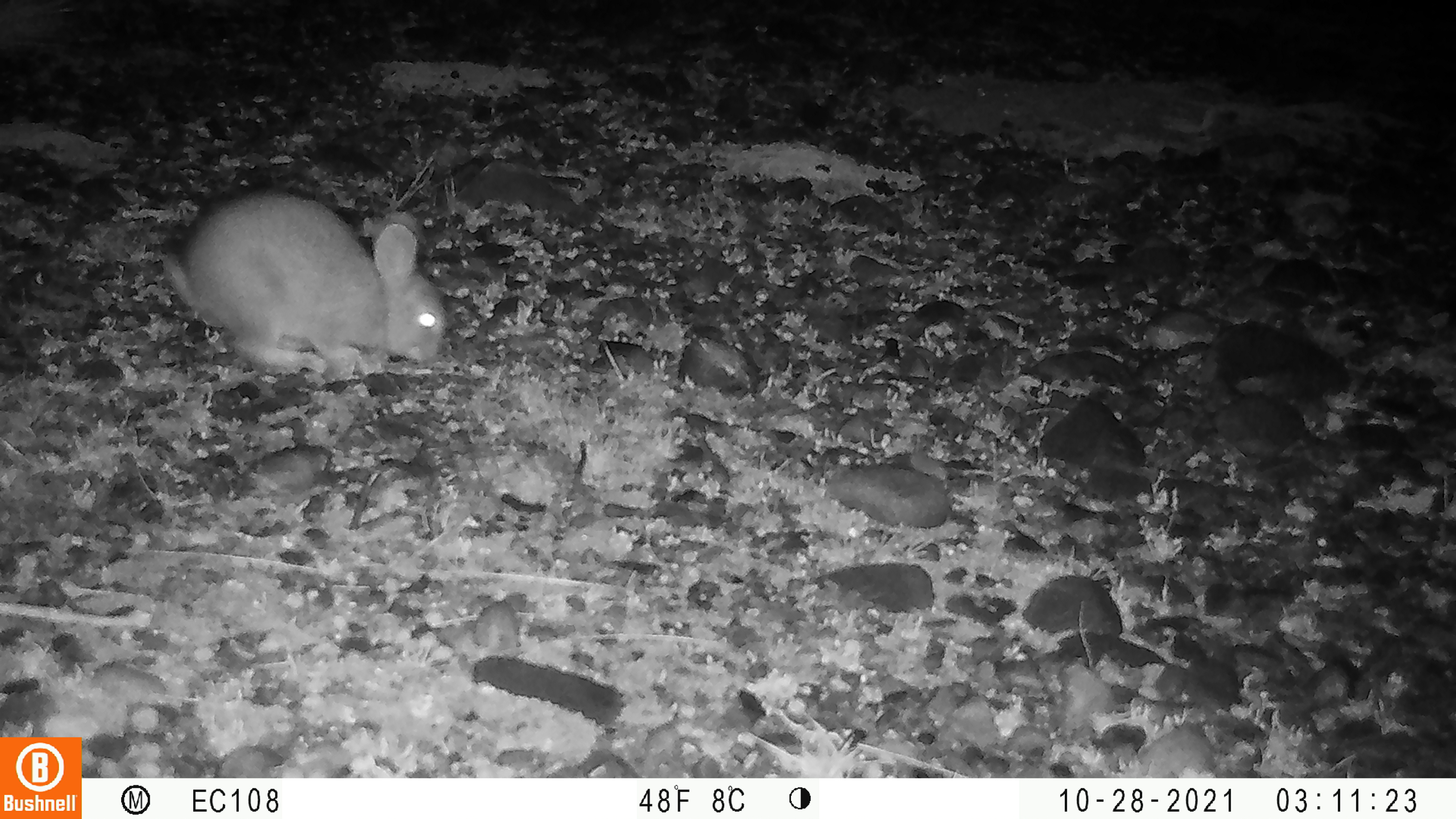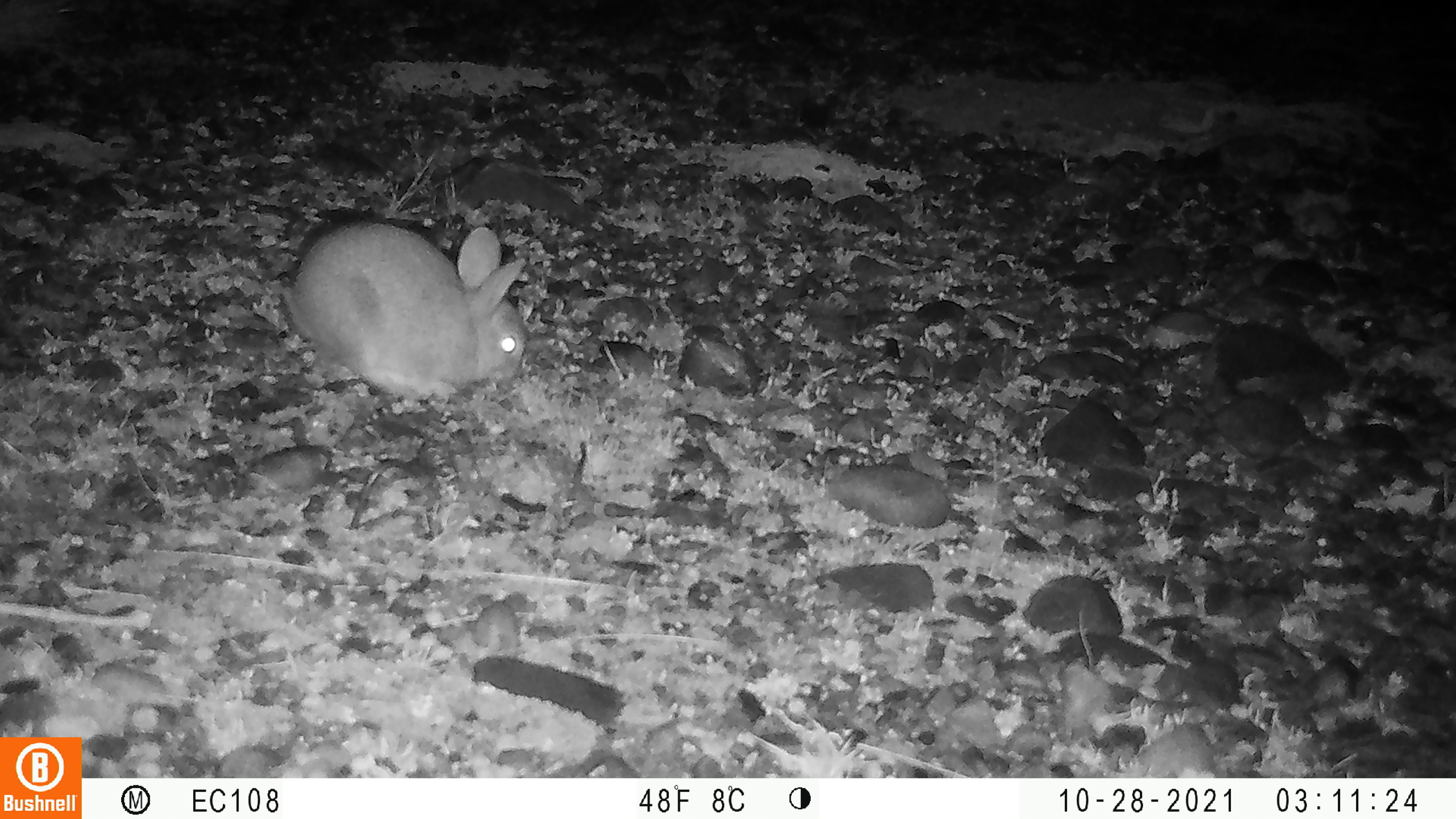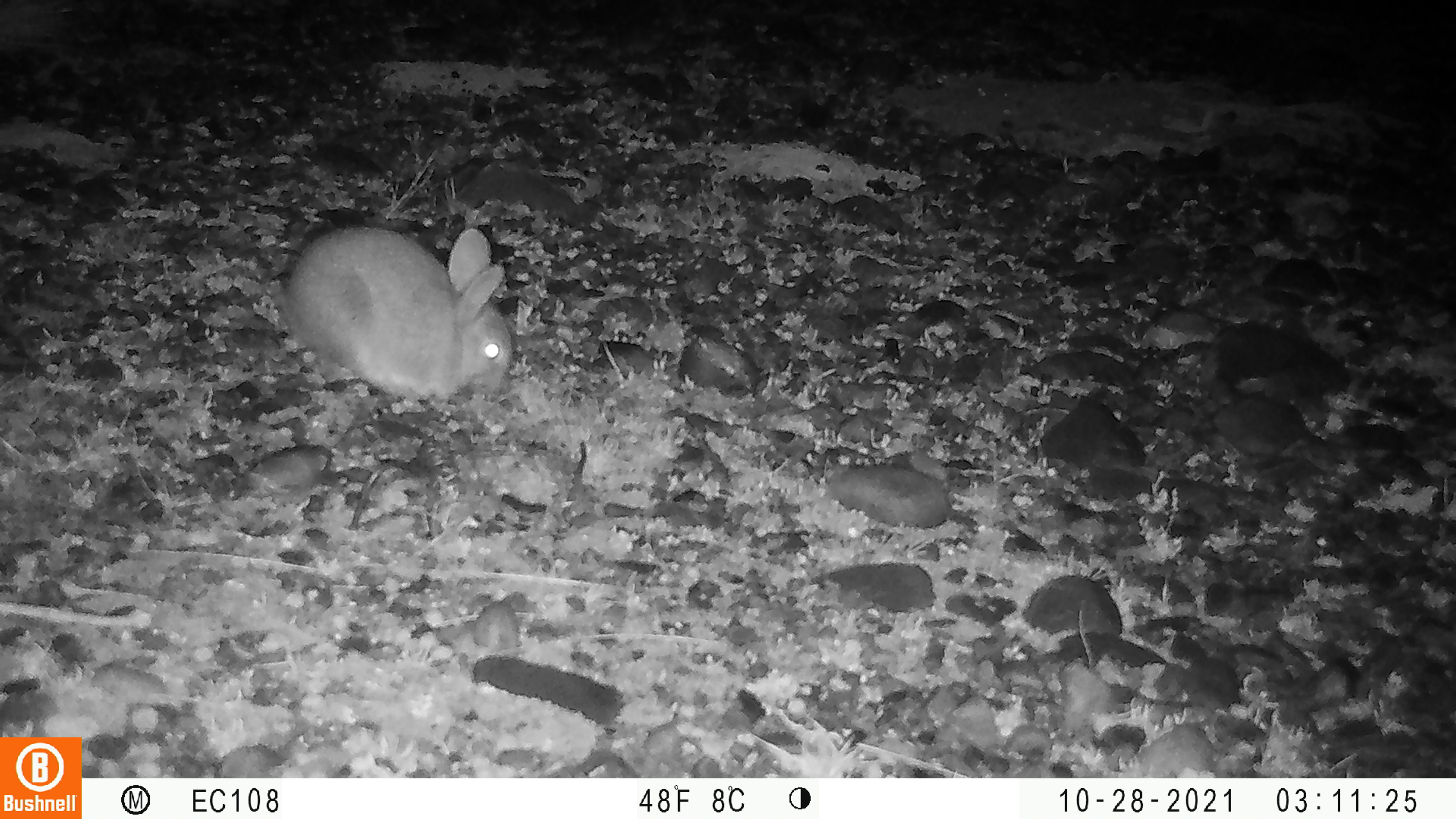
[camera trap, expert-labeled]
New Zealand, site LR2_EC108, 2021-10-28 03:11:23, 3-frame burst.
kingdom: Animalia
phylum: Chordata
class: Mammalia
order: Lagomorpha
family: Leporidae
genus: Oryctolagus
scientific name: Oryctolagus cuniculus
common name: european rabbit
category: rabbit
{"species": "rabbit (european rabbit) (Oryctolagus cuniculus)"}